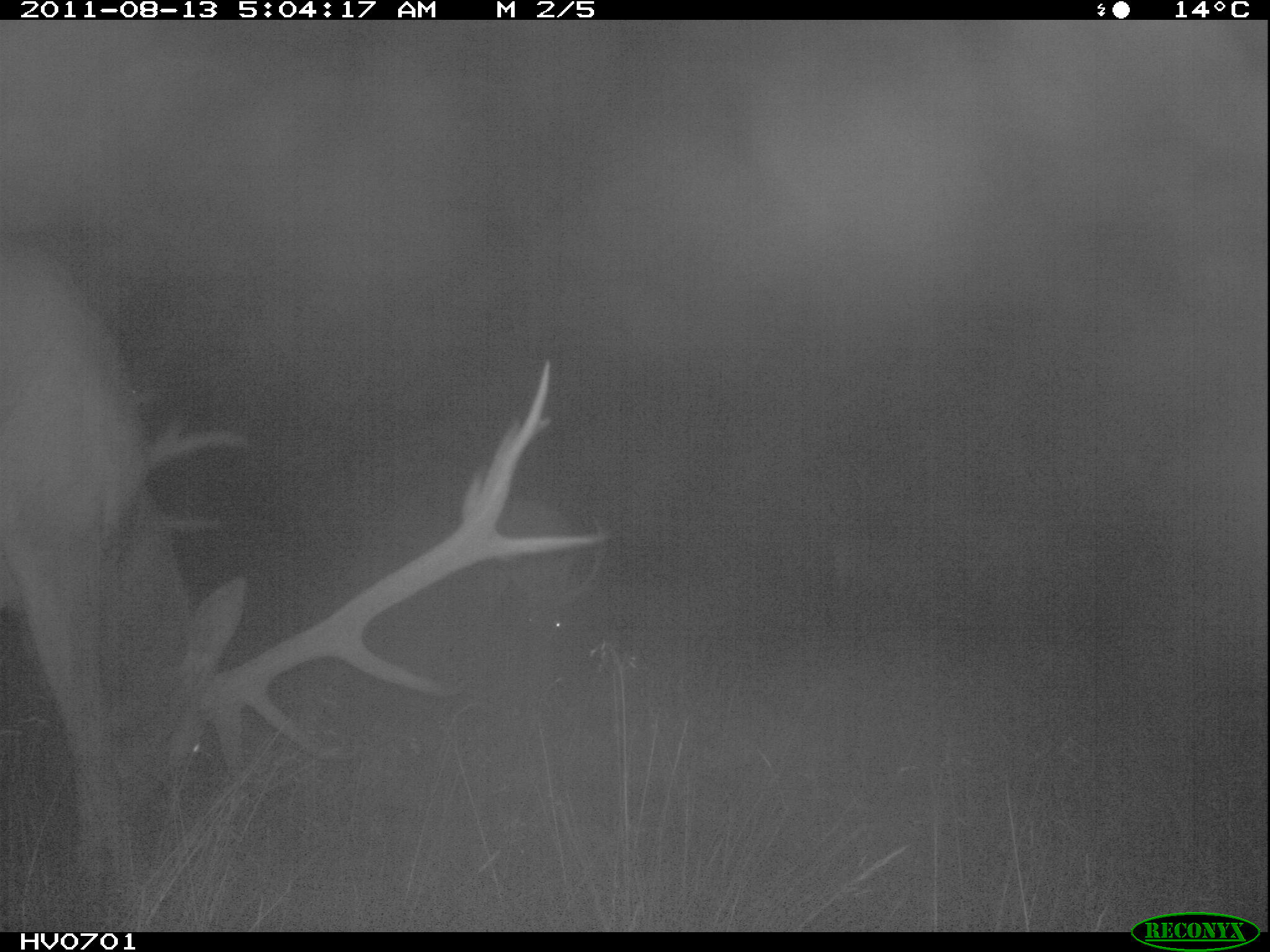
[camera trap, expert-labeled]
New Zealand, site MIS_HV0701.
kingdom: Animalia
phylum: Chordata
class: Mammalia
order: Artiodactyla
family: Cervidae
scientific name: Cervidae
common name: deer